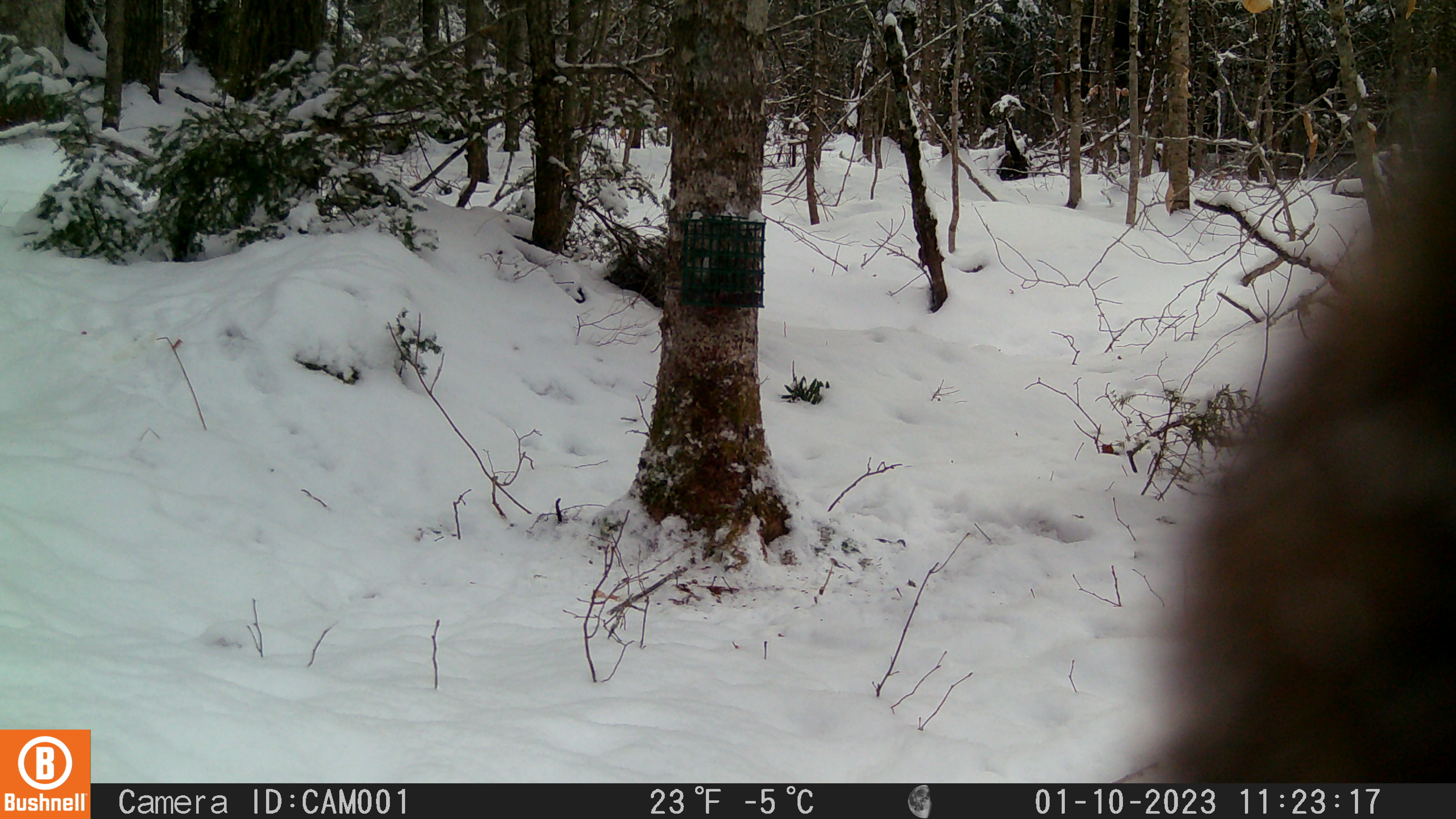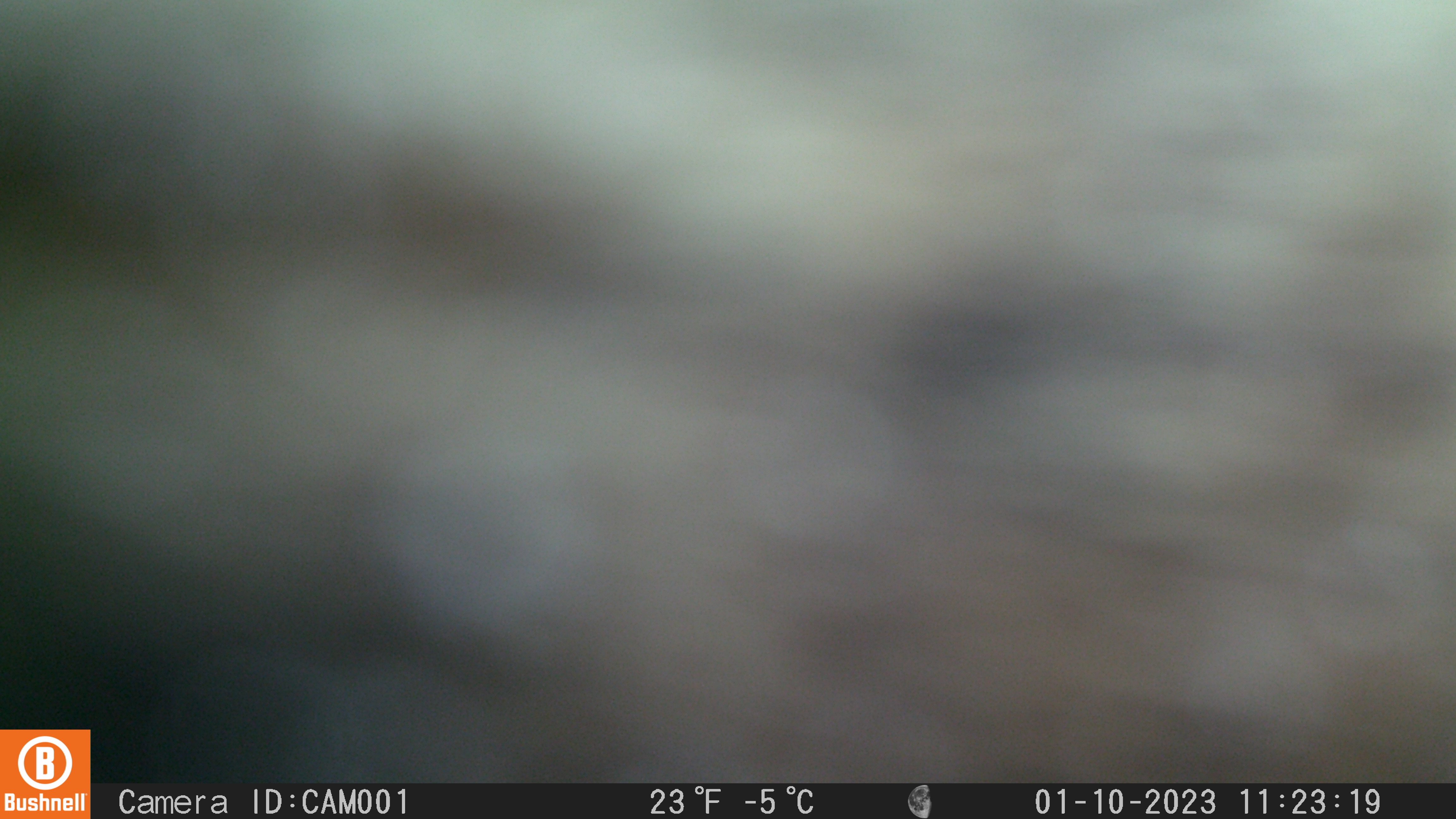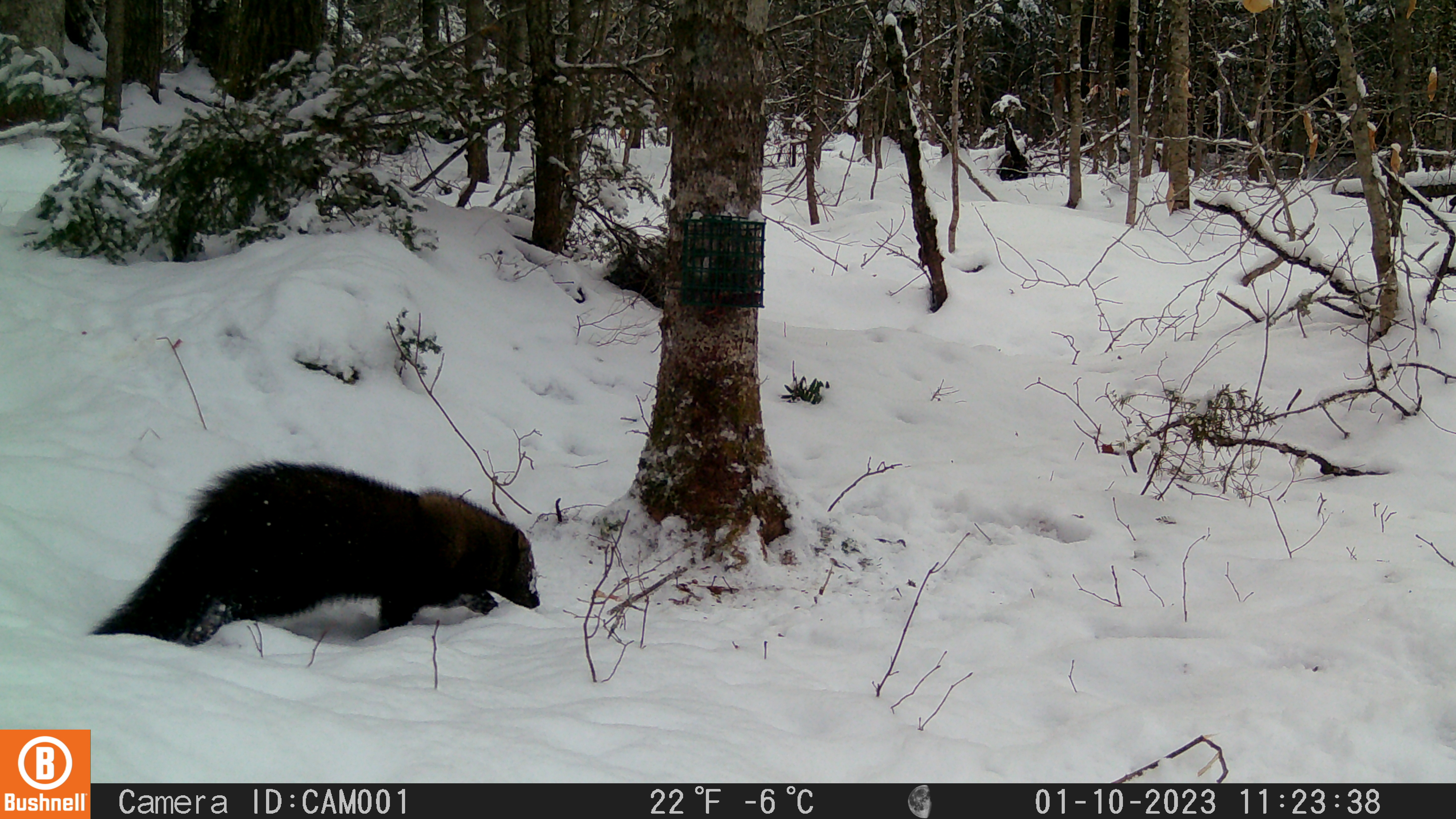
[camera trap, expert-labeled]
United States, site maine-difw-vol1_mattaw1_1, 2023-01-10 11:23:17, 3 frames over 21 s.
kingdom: Animalia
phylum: Chordata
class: Mammalia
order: Carnivora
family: Mustelidae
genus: Pekania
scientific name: Pekania pennanti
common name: fisher